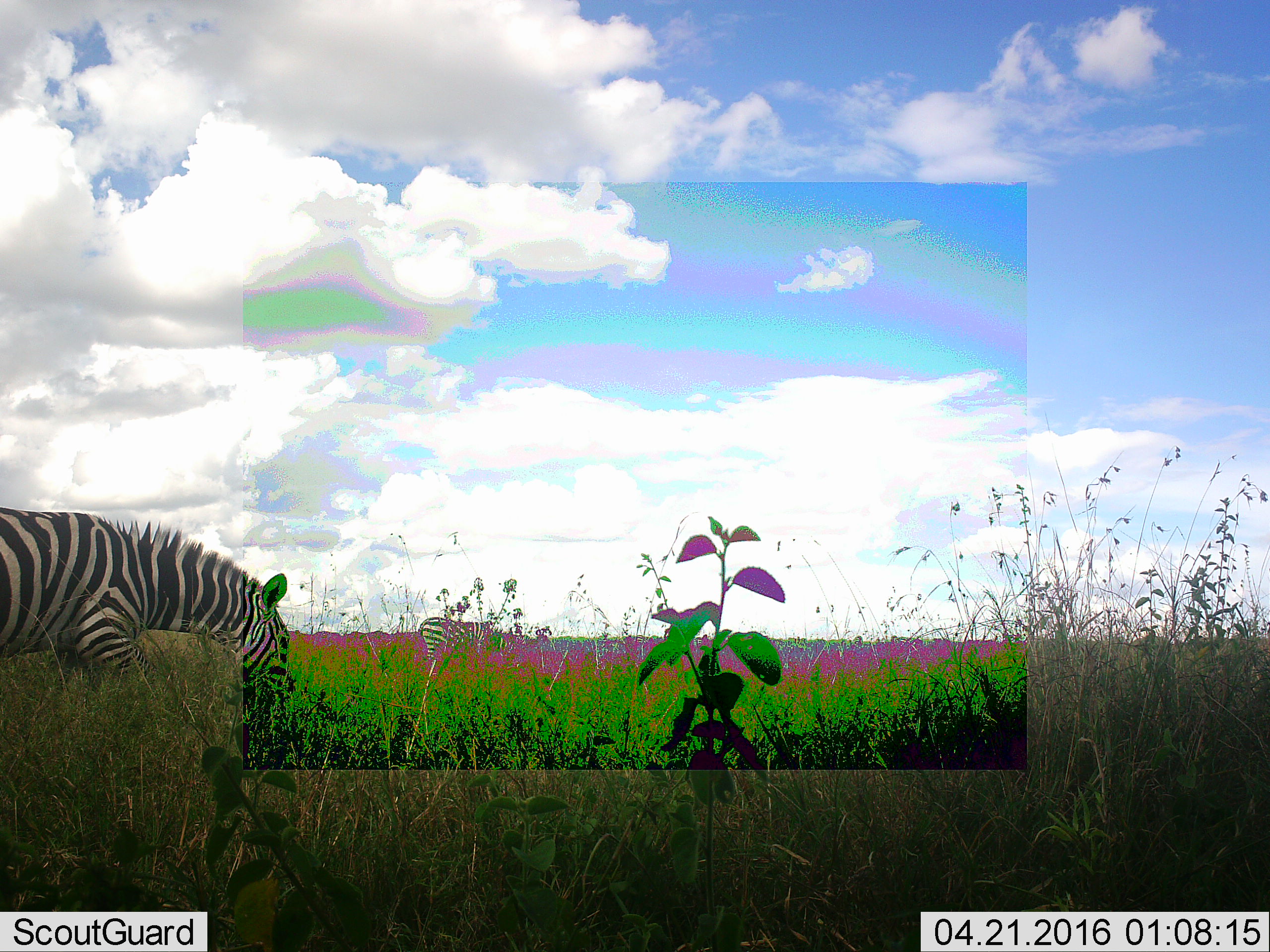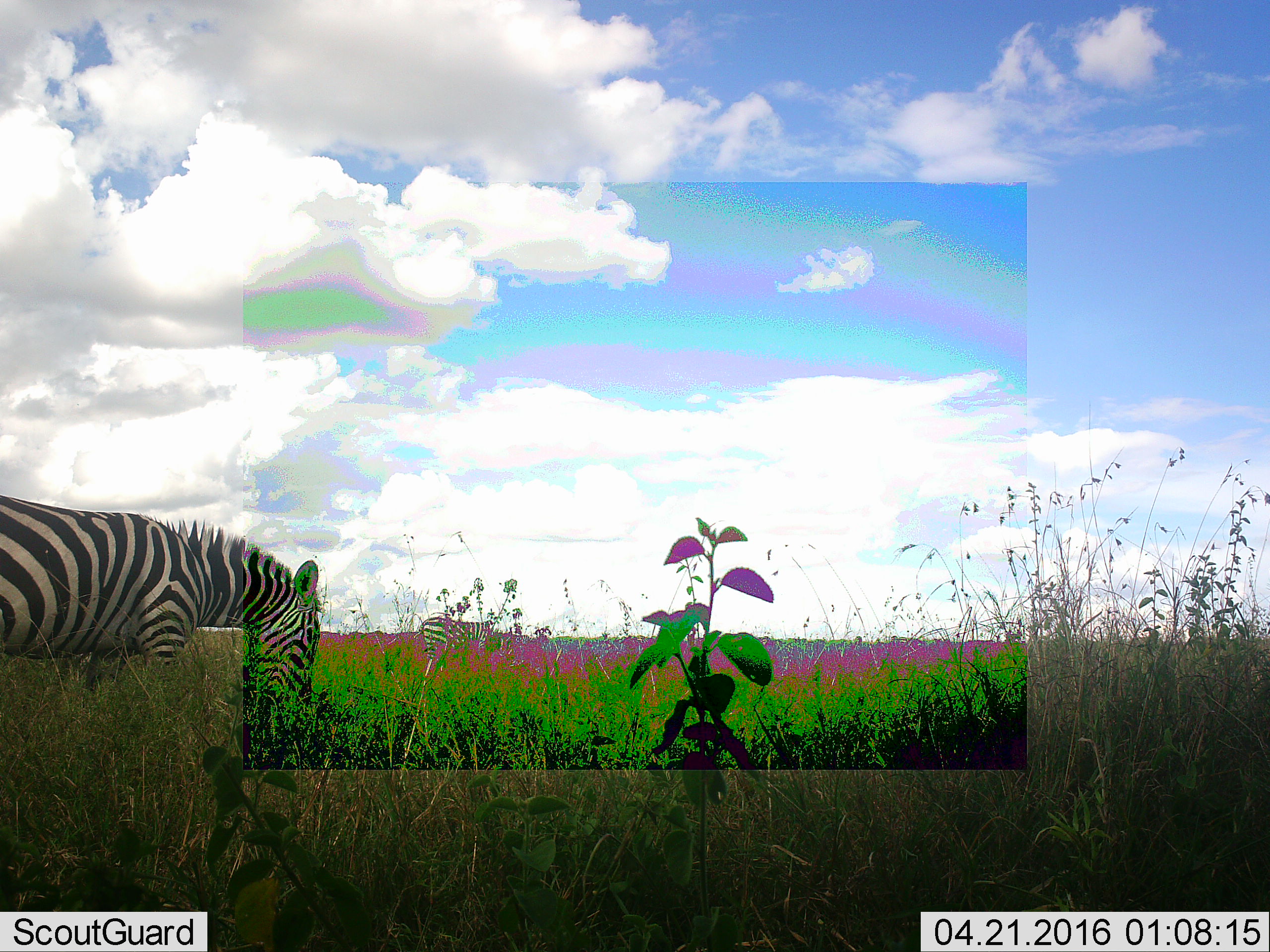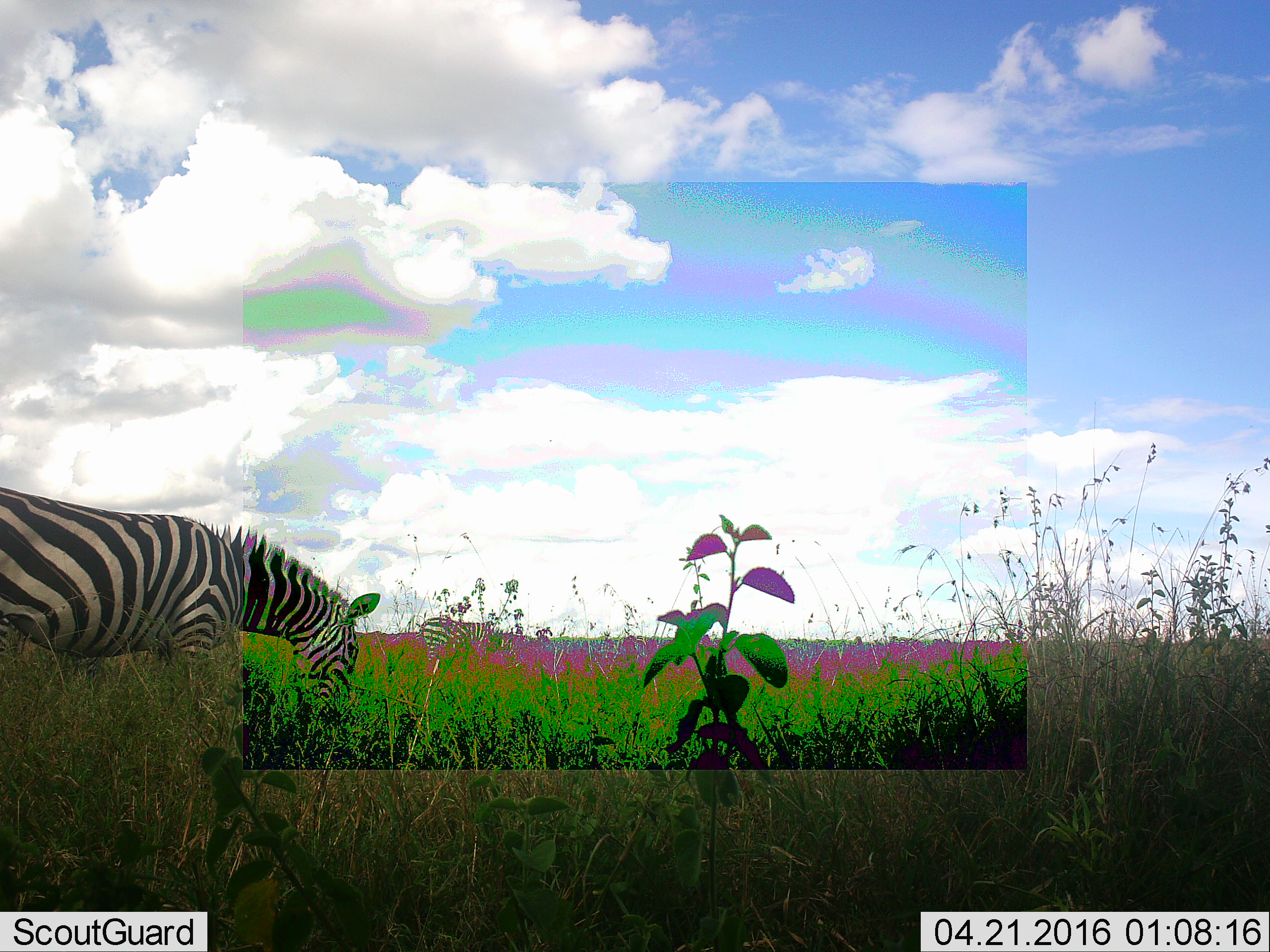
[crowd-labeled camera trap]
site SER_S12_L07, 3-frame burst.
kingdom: Animalia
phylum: Chordata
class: Mammalia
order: Perissodactyla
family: Equidae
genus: Equus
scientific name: Equus quagga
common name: plains zebra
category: zebraplains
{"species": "zebraplains (plains zebra) (Equus quagga)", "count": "2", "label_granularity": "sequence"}